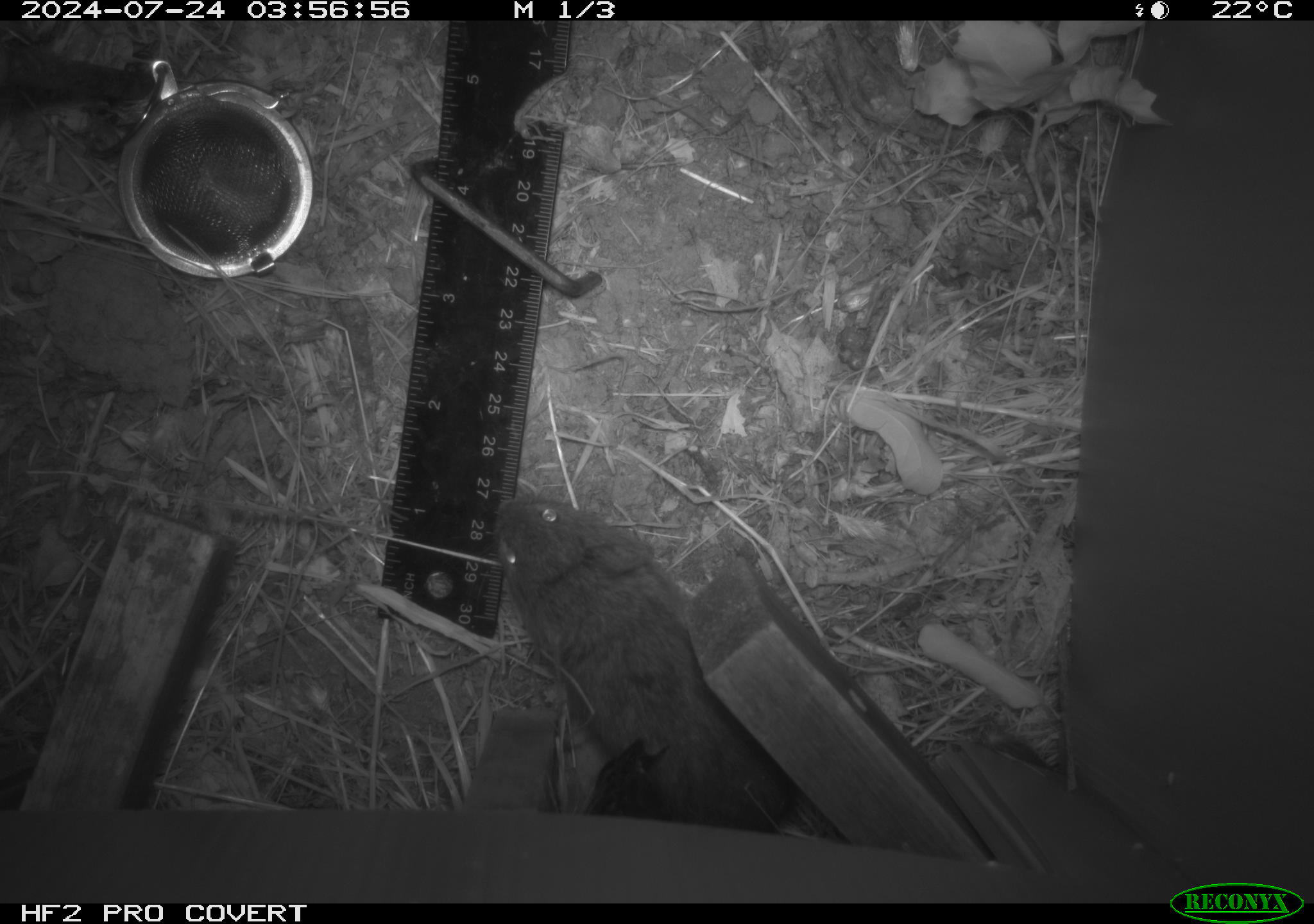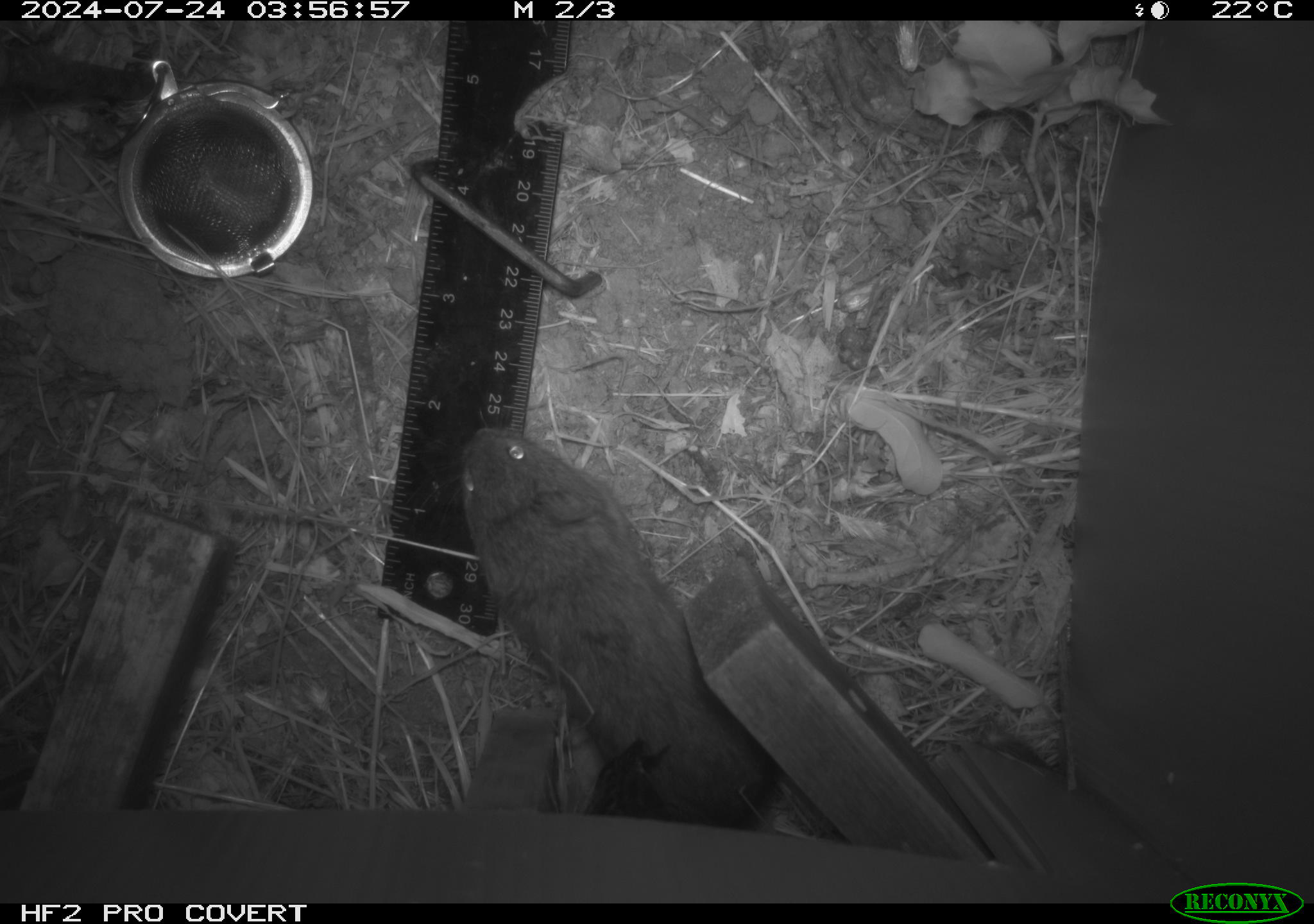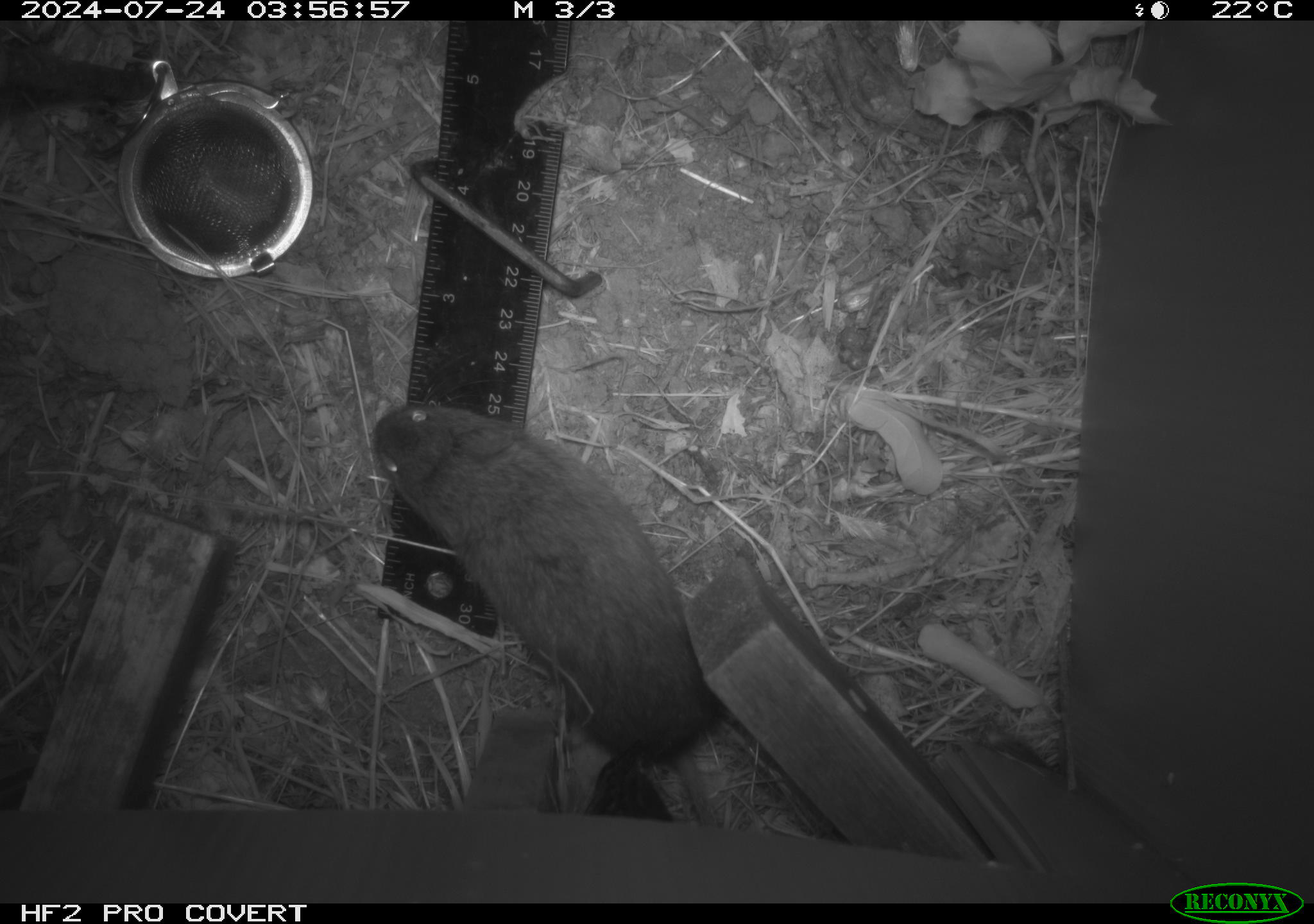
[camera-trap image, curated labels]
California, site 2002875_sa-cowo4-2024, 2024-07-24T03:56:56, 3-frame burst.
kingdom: Animalia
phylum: Chordata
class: Mammalia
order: Rodentia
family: Cricetidae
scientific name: Arvicolinae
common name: voles, lemmings, and muskrats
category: arvicolinae subfamily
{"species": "arvicolinae subfamily (voles, lemmings, and muskrats) (Arvicolinae)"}